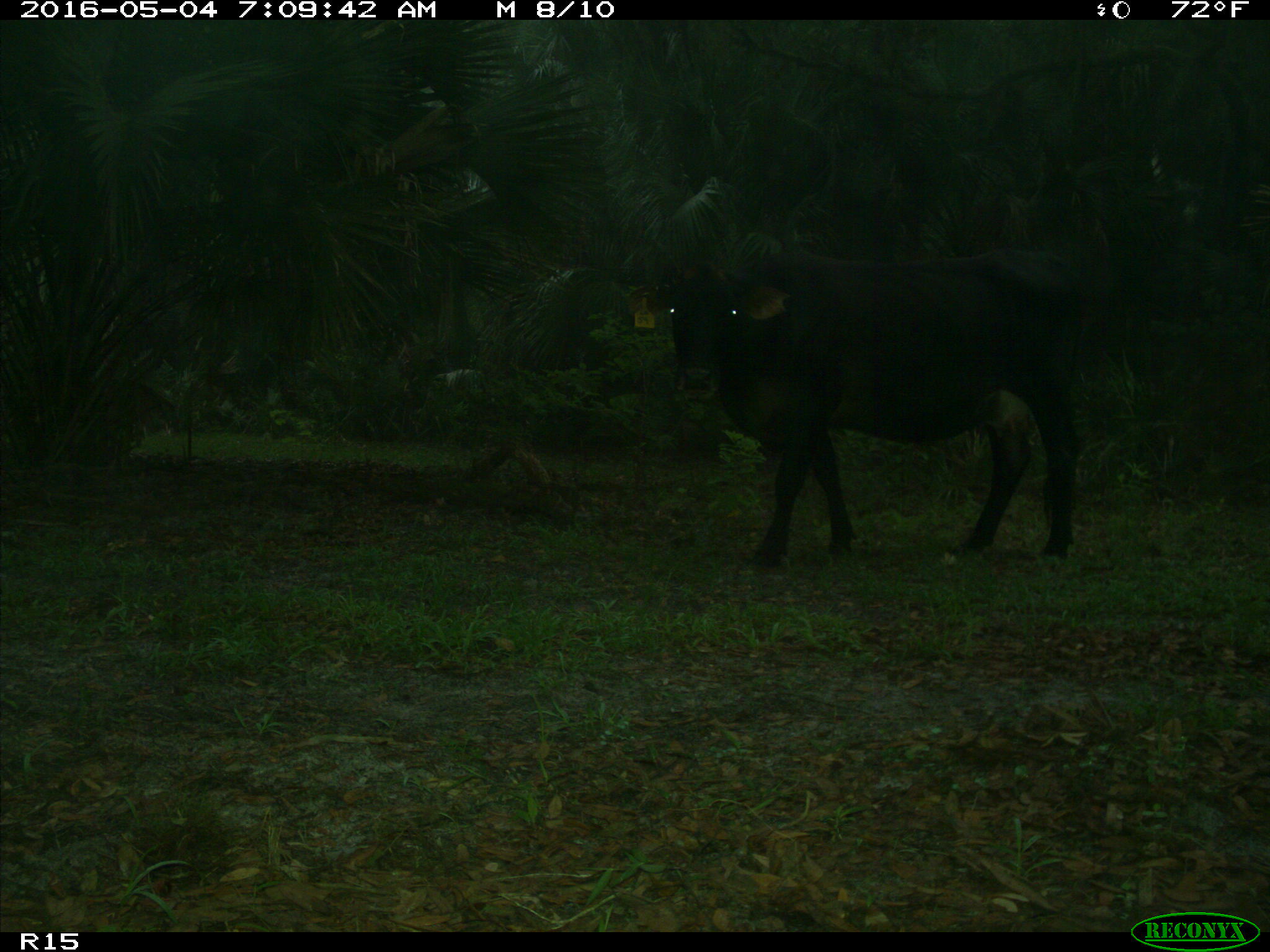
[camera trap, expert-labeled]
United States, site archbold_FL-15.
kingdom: Animalia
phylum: Chordata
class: Mammalia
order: Artiodactyla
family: Bovidae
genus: Bos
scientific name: Bos taurus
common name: domestic cow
Bos taurus (domestic cow).